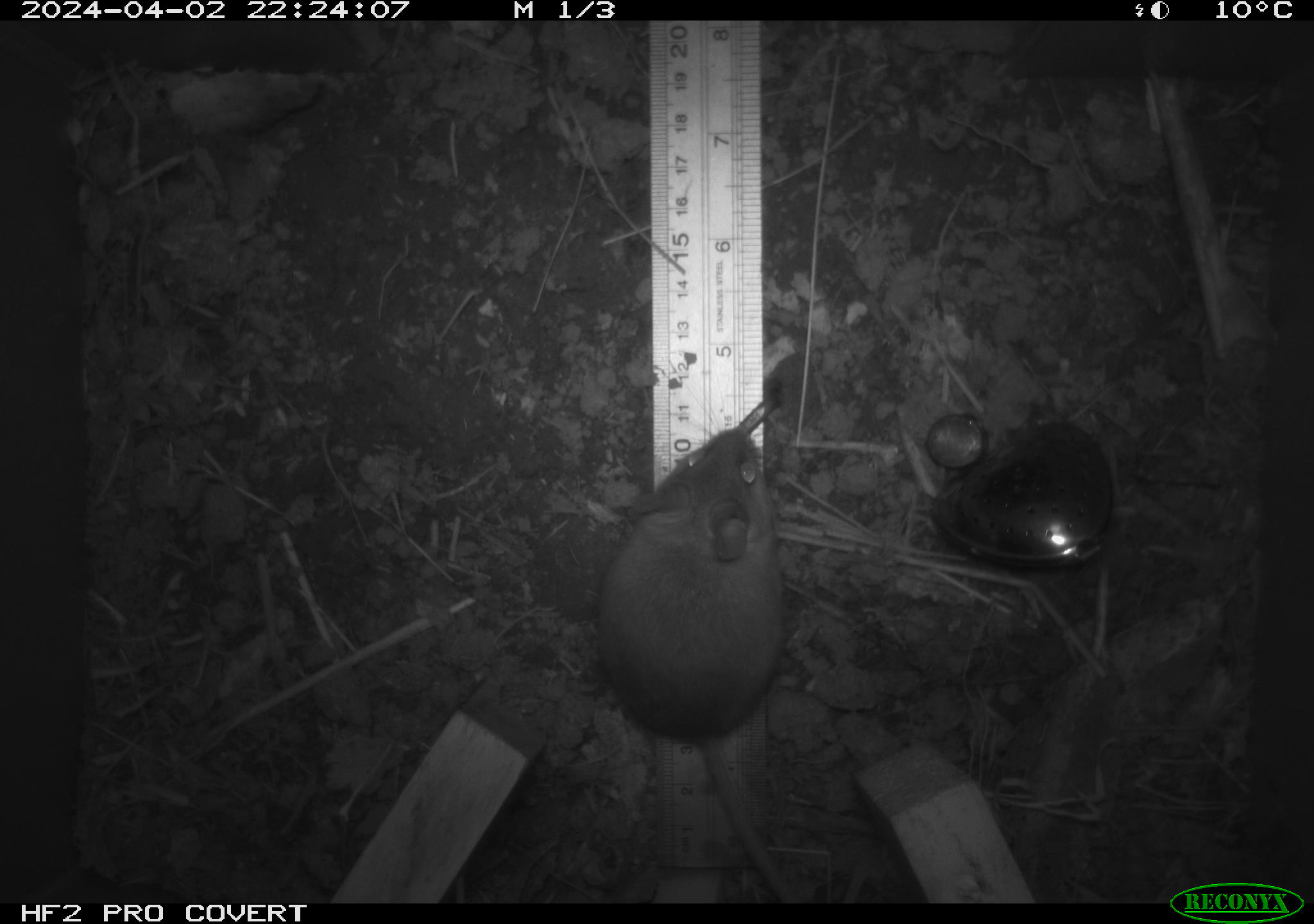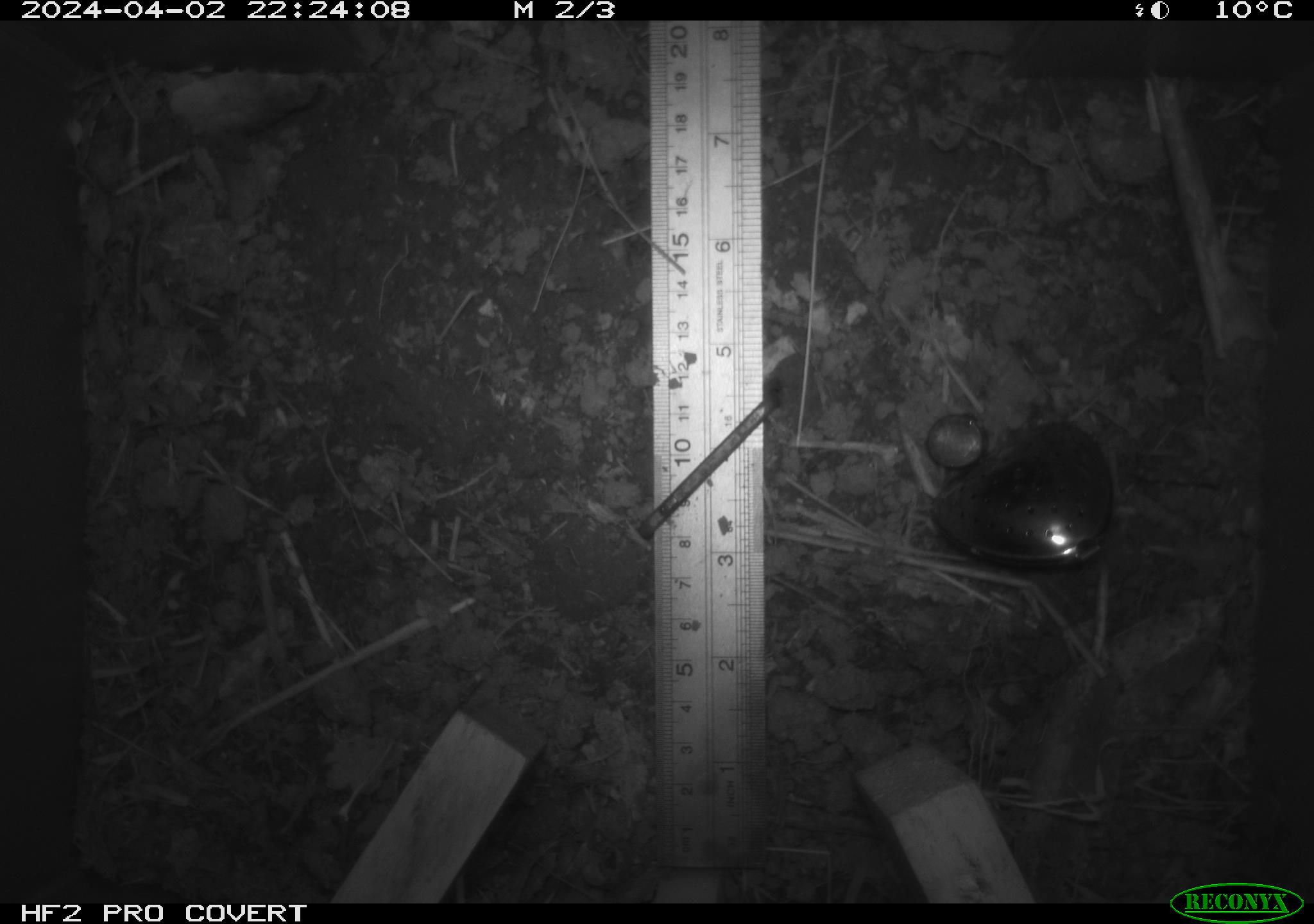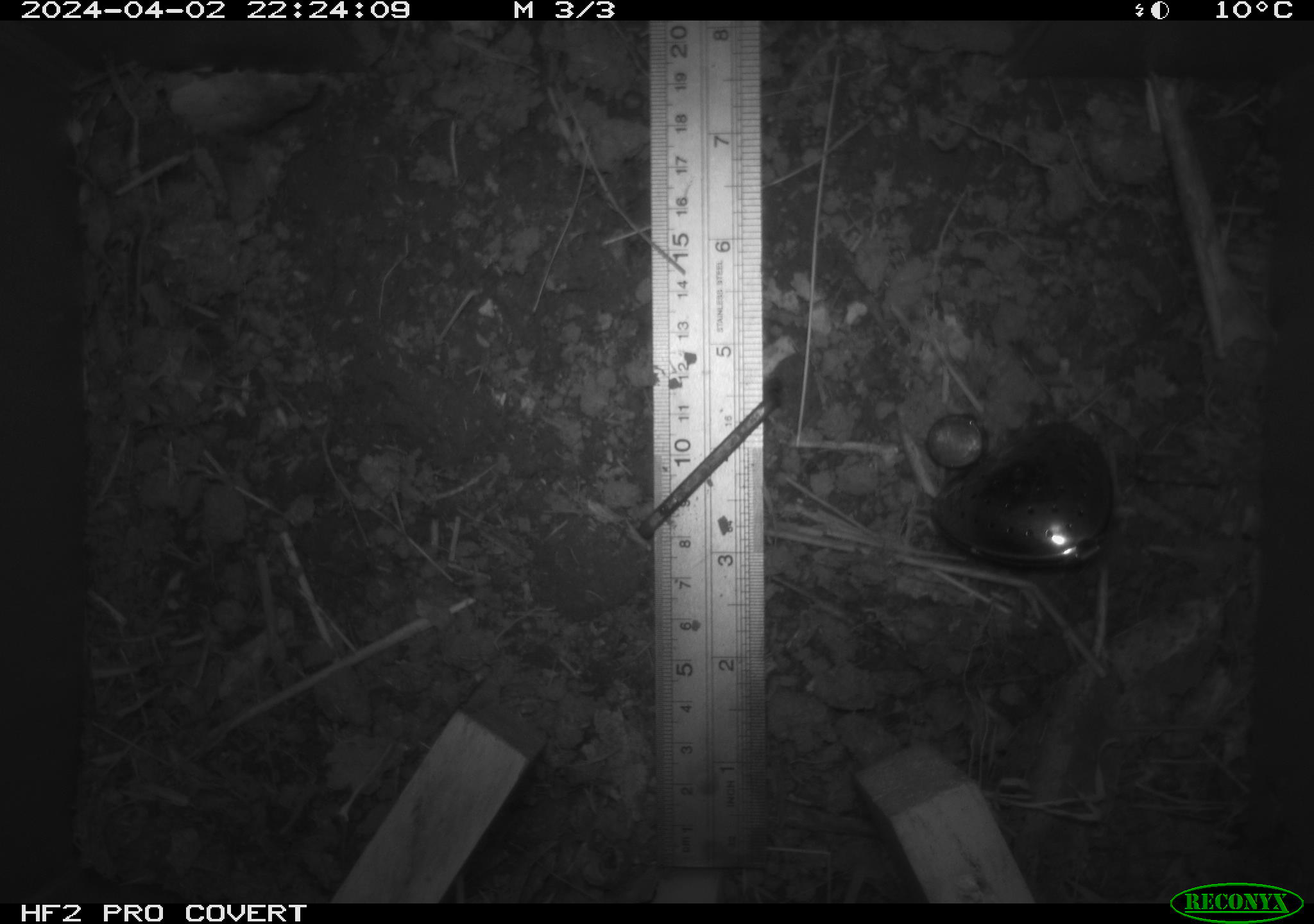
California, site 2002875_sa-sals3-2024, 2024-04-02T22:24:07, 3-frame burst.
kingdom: Animalia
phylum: Chordata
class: Mammalia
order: Rodentia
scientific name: Rodentia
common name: mouse species